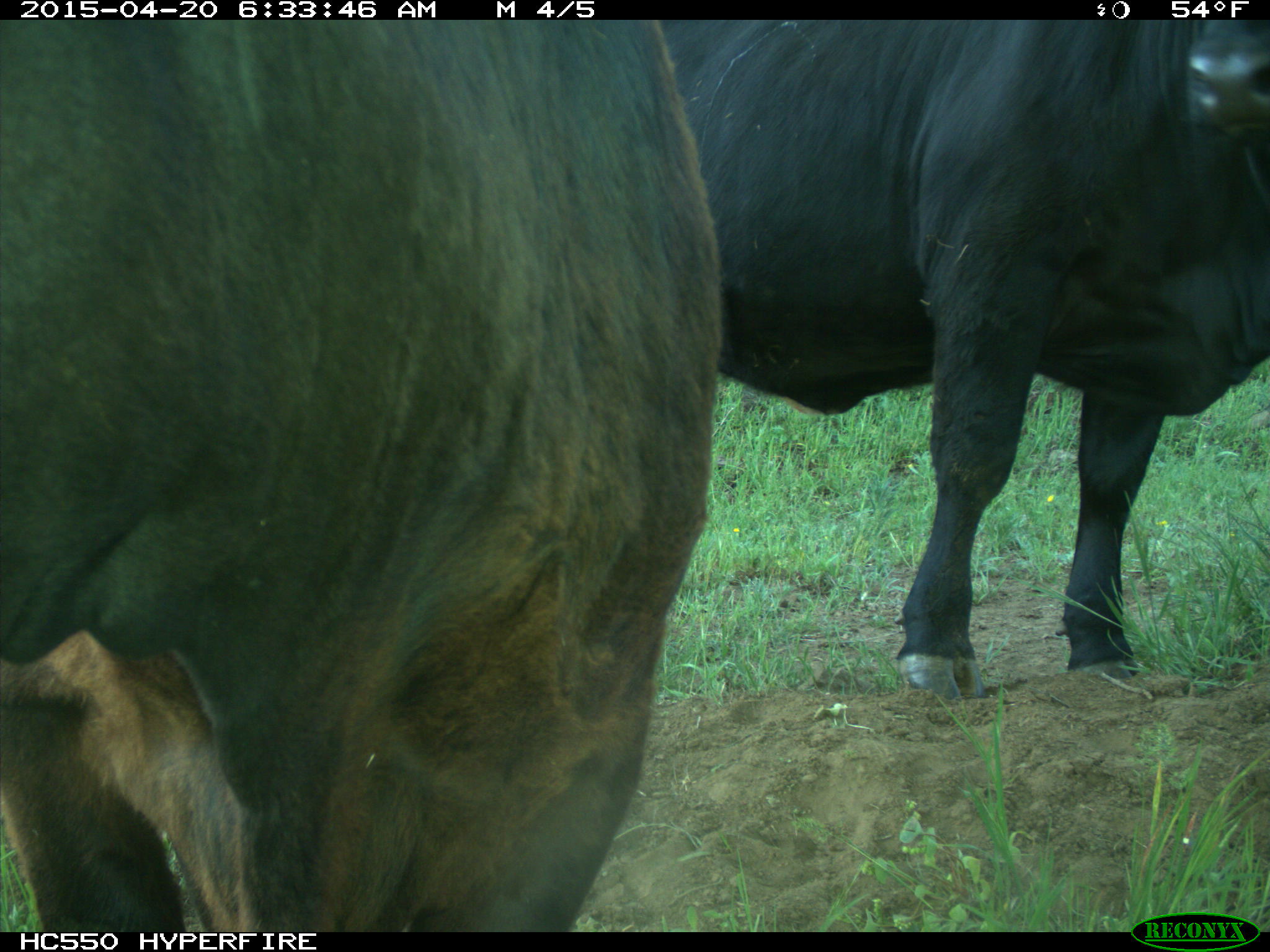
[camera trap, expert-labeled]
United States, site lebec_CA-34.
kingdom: Animalia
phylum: Chordata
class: Mammalia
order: Artiodactyla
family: Bovidae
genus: Bos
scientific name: Bos taurus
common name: domestic cow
Bos taurus (domestic cow).